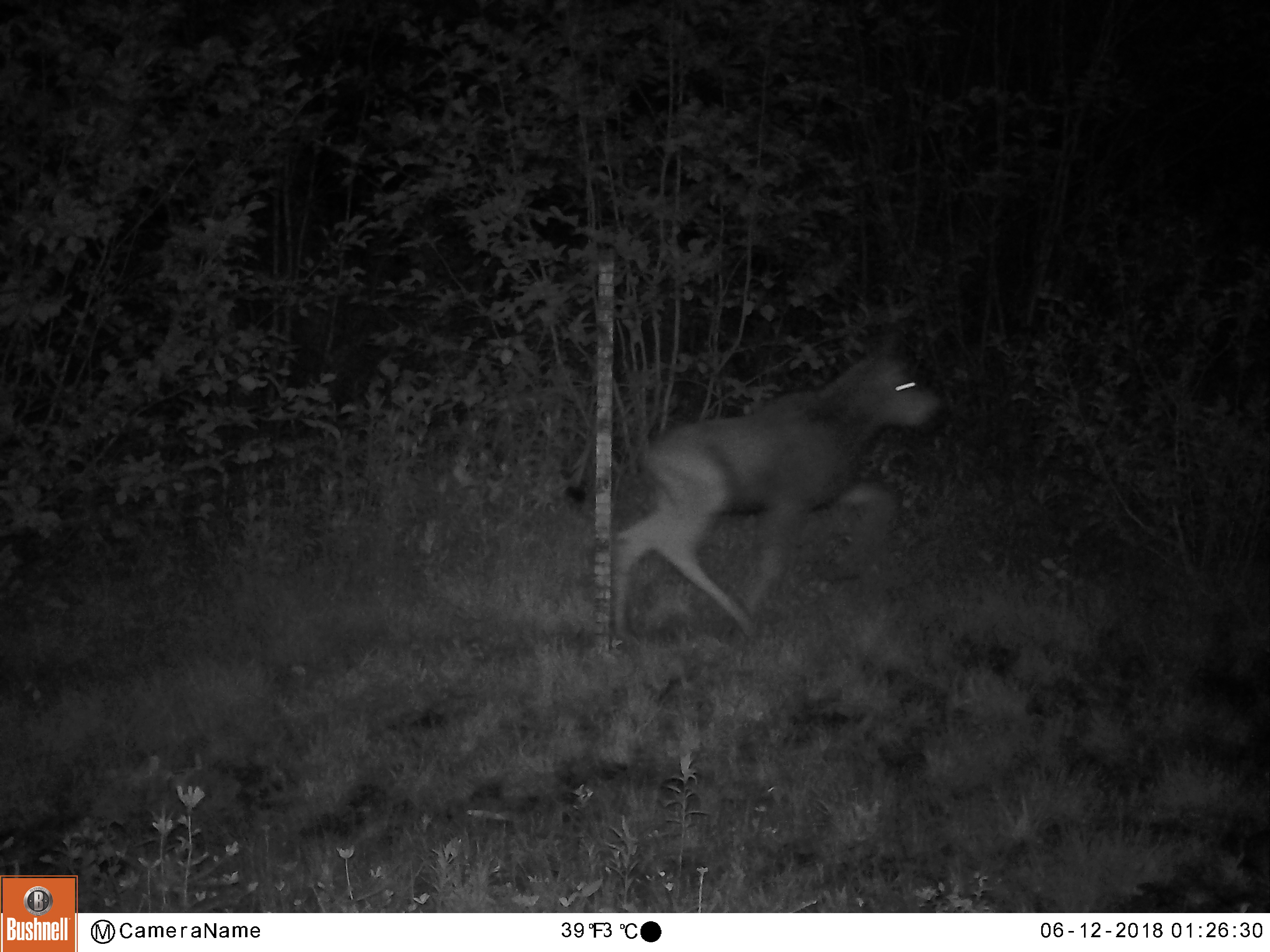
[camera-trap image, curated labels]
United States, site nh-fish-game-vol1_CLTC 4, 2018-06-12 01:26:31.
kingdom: Animalia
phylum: Chordata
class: Mammalia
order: Artiodactyla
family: Cervidae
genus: Alces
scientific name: Alces alces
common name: moose